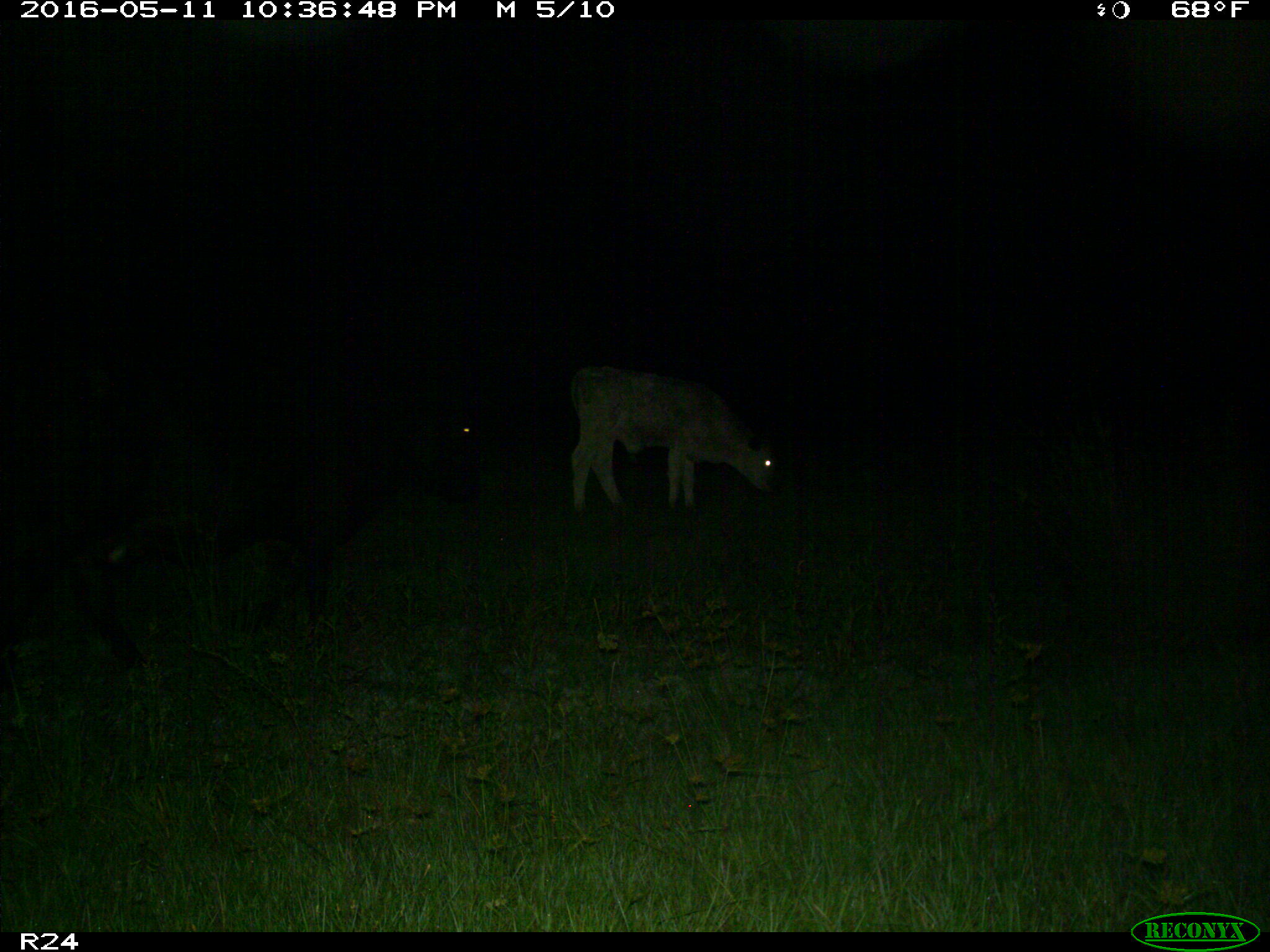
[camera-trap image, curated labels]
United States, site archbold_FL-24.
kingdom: Animalia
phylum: Chordata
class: Mammalia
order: Artiodactyla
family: Bovidae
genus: Bos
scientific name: Bos taurus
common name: domestic cow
Bos taurus (domestic cow).